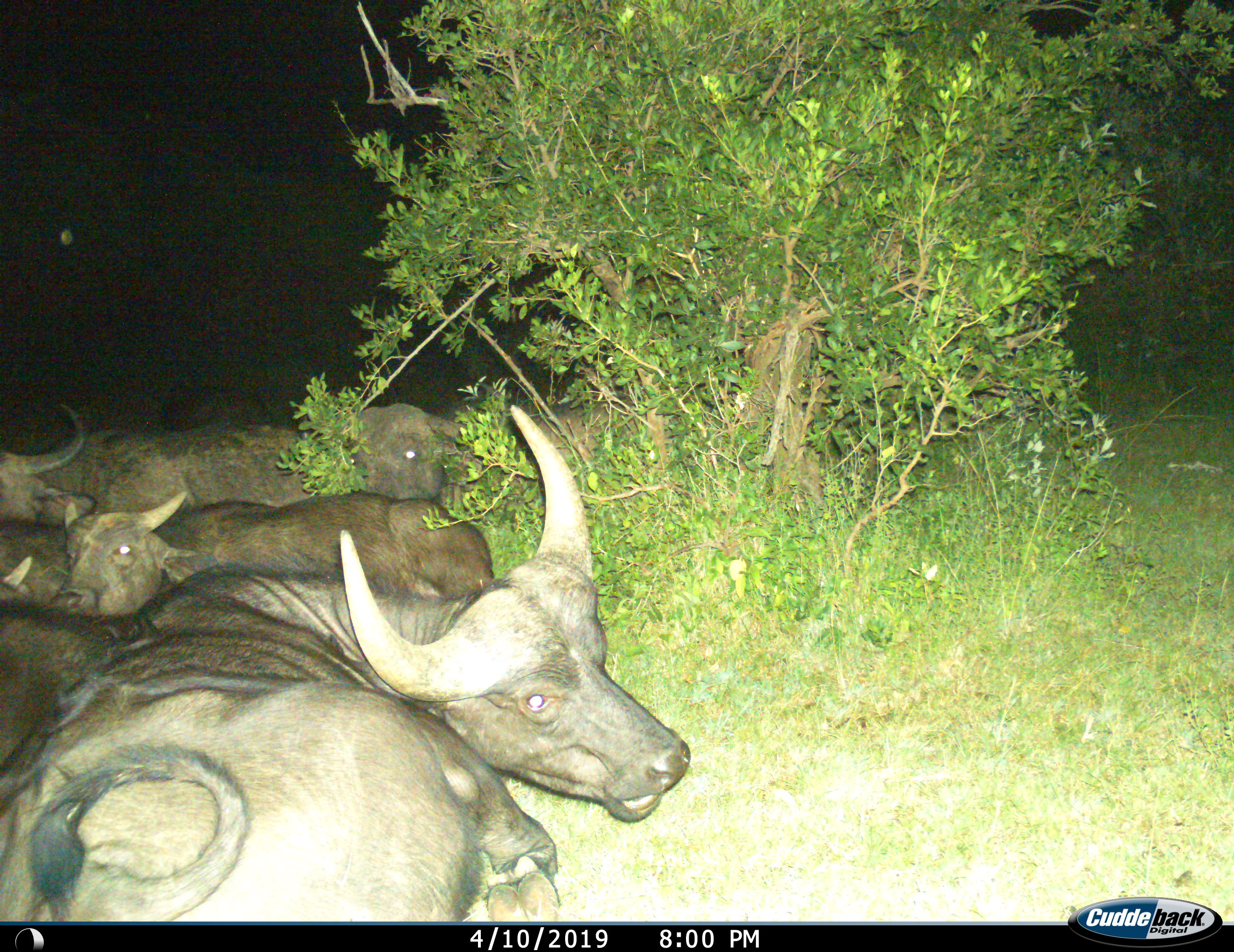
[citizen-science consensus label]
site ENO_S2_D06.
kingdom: Animalia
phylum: Chordata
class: Mammalia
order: Artiodactyla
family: Bovidae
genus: Syncerus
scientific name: Syncerus caffer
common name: african buffalo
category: buffalo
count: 5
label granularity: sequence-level